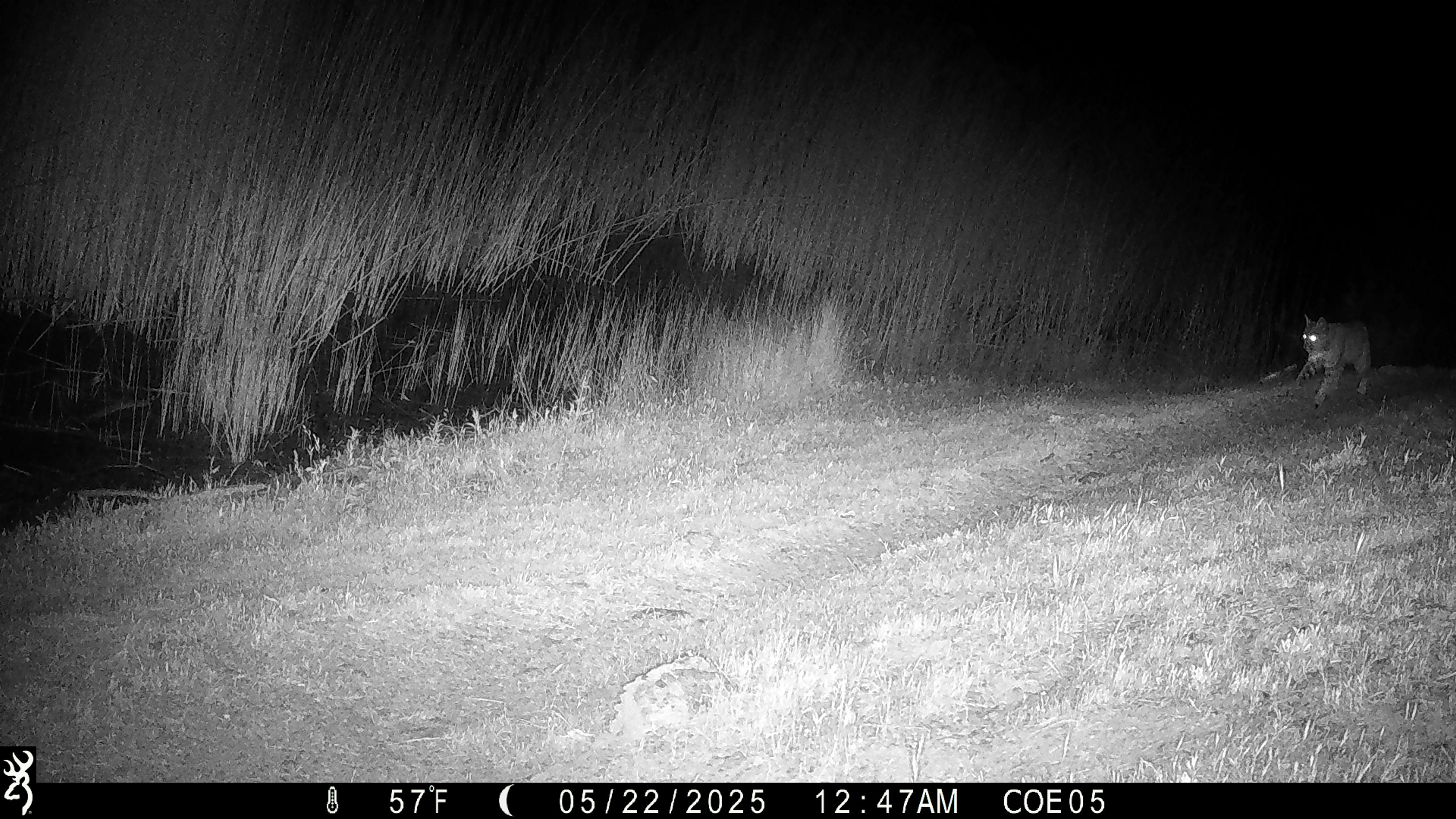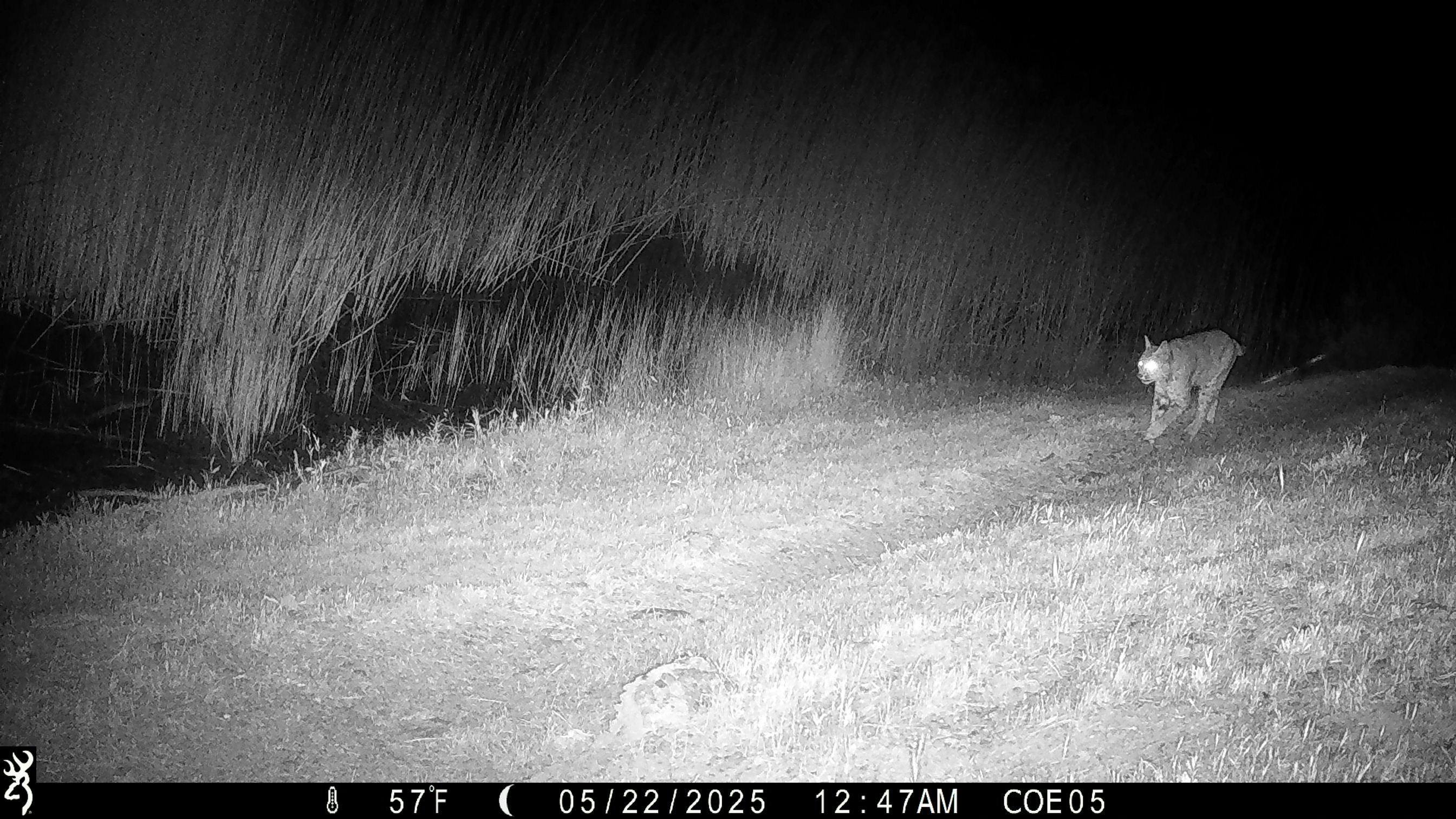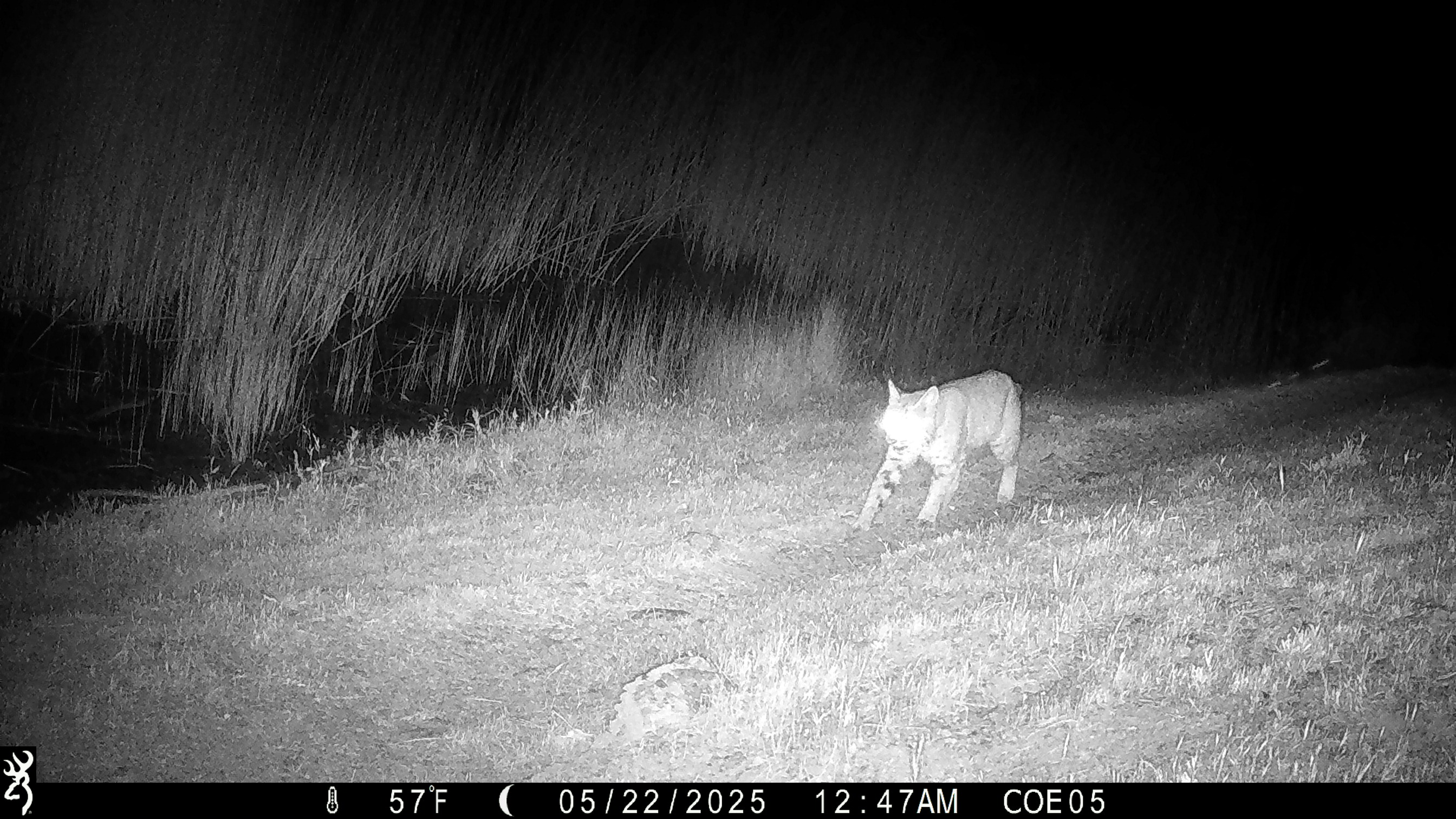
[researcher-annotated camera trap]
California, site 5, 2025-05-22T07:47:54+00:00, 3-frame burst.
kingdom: Animalia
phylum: Chordata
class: Mammalia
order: Carnivora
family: Felidae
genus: Lynx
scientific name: Lynx rufus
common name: bobcat